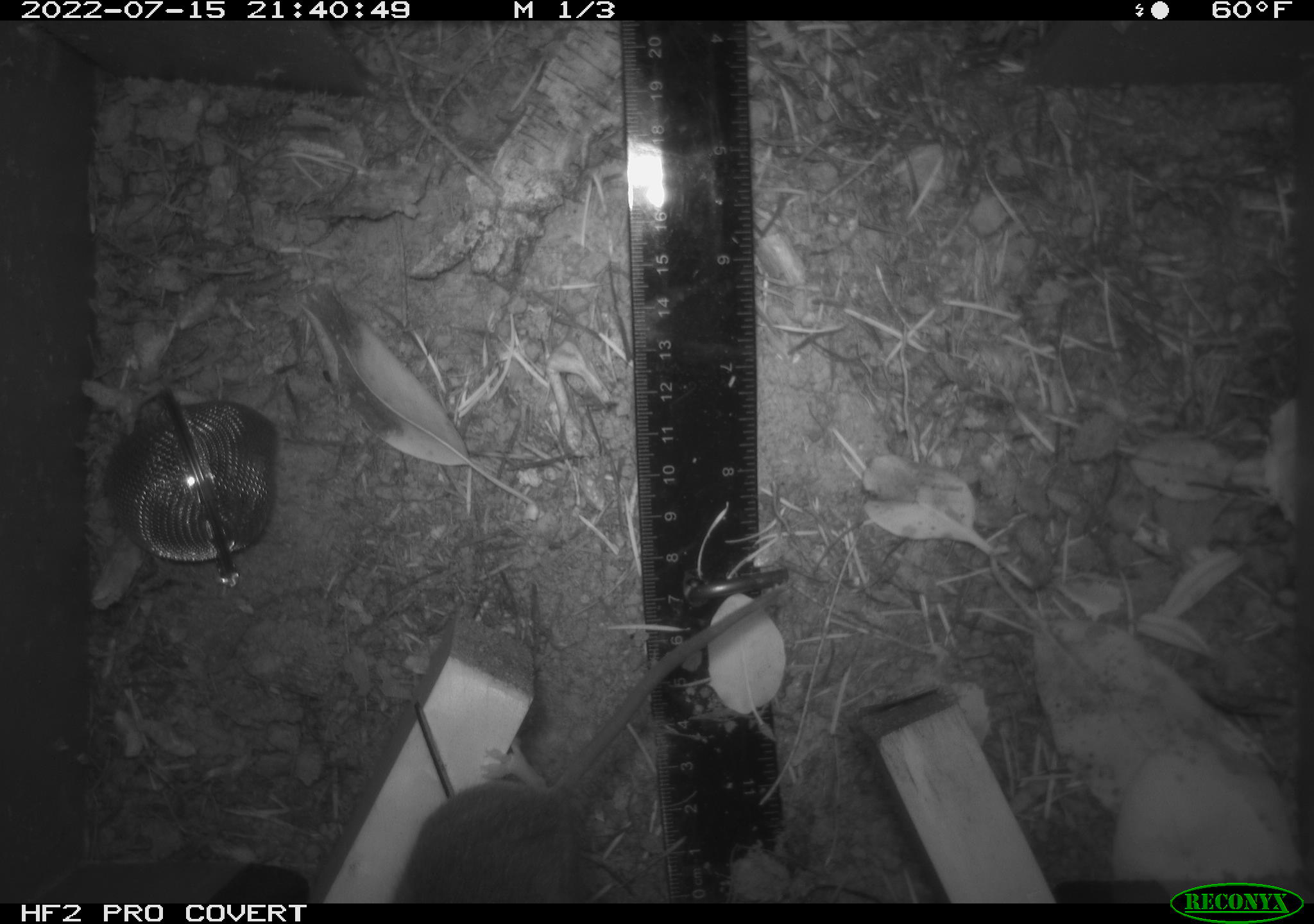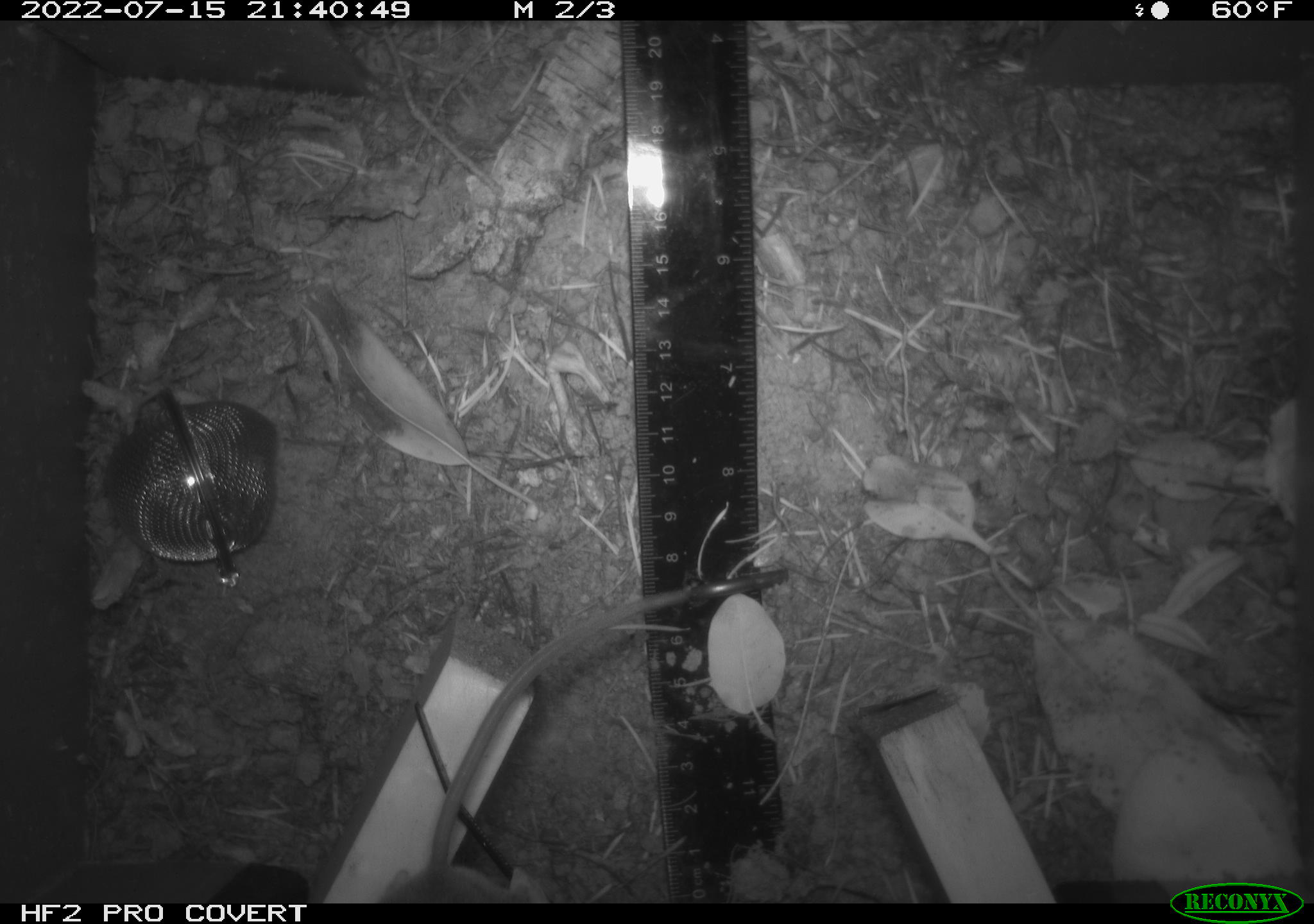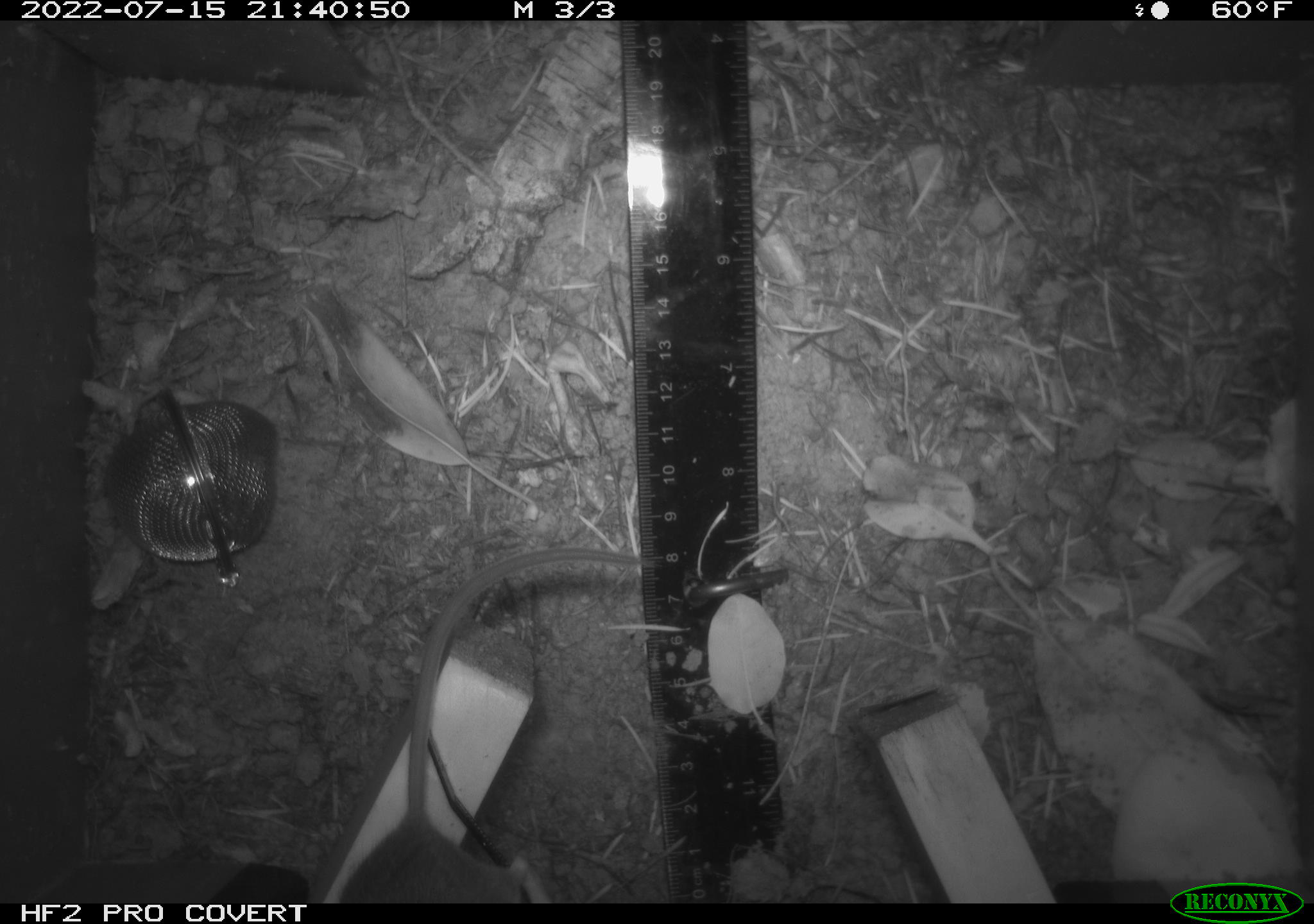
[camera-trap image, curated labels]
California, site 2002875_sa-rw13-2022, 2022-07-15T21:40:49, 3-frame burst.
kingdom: Animalia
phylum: Chordata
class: Mammalia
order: Rodentia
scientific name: Rodentia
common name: mouse species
Mouse species (Rodentia).